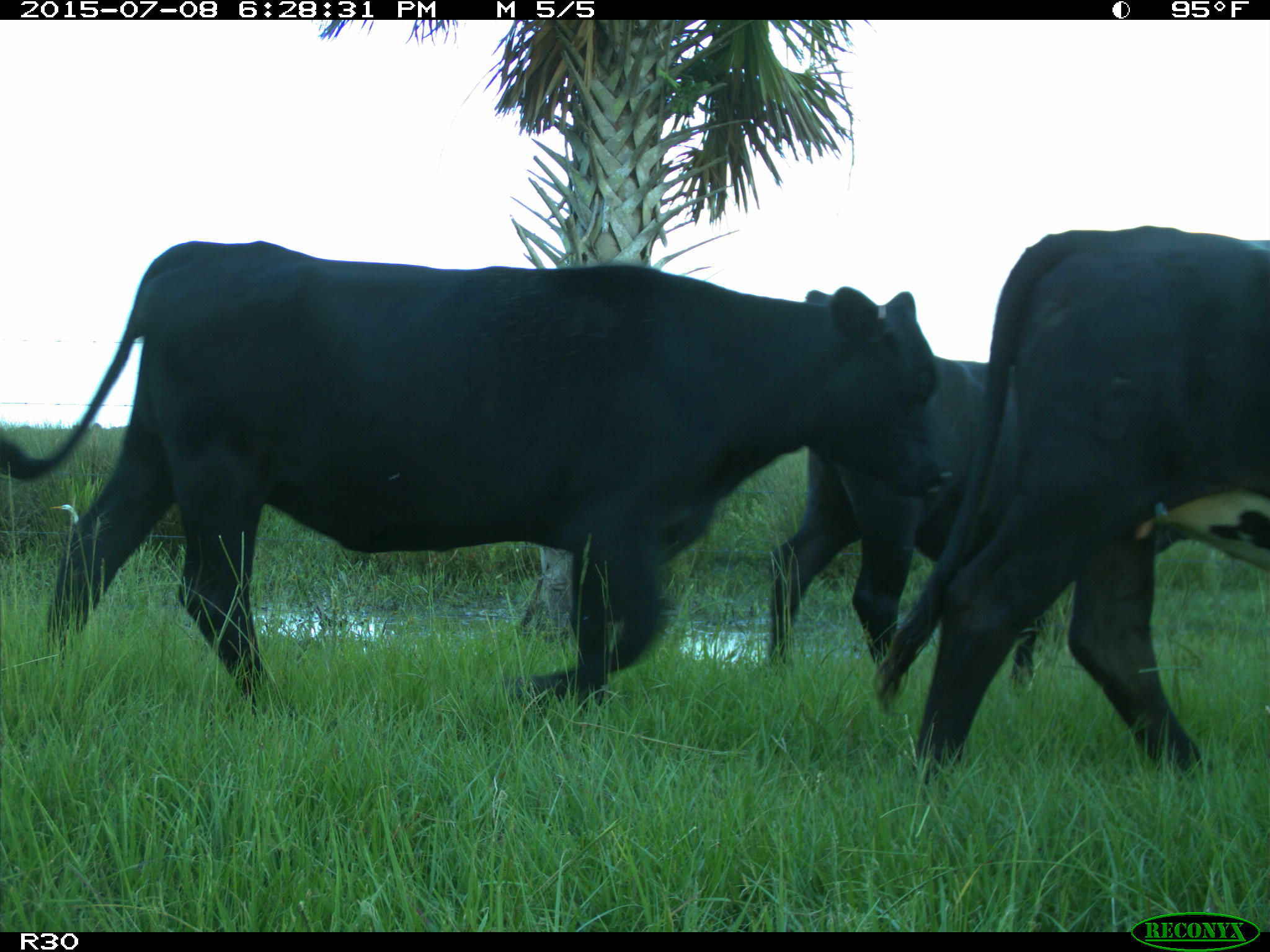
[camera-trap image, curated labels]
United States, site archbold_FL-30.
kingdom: Animalia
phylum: Chordata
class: Mammalia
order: Artiodactyla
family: Bovidae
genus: Bos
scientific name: Bos taurus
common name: domestic cow